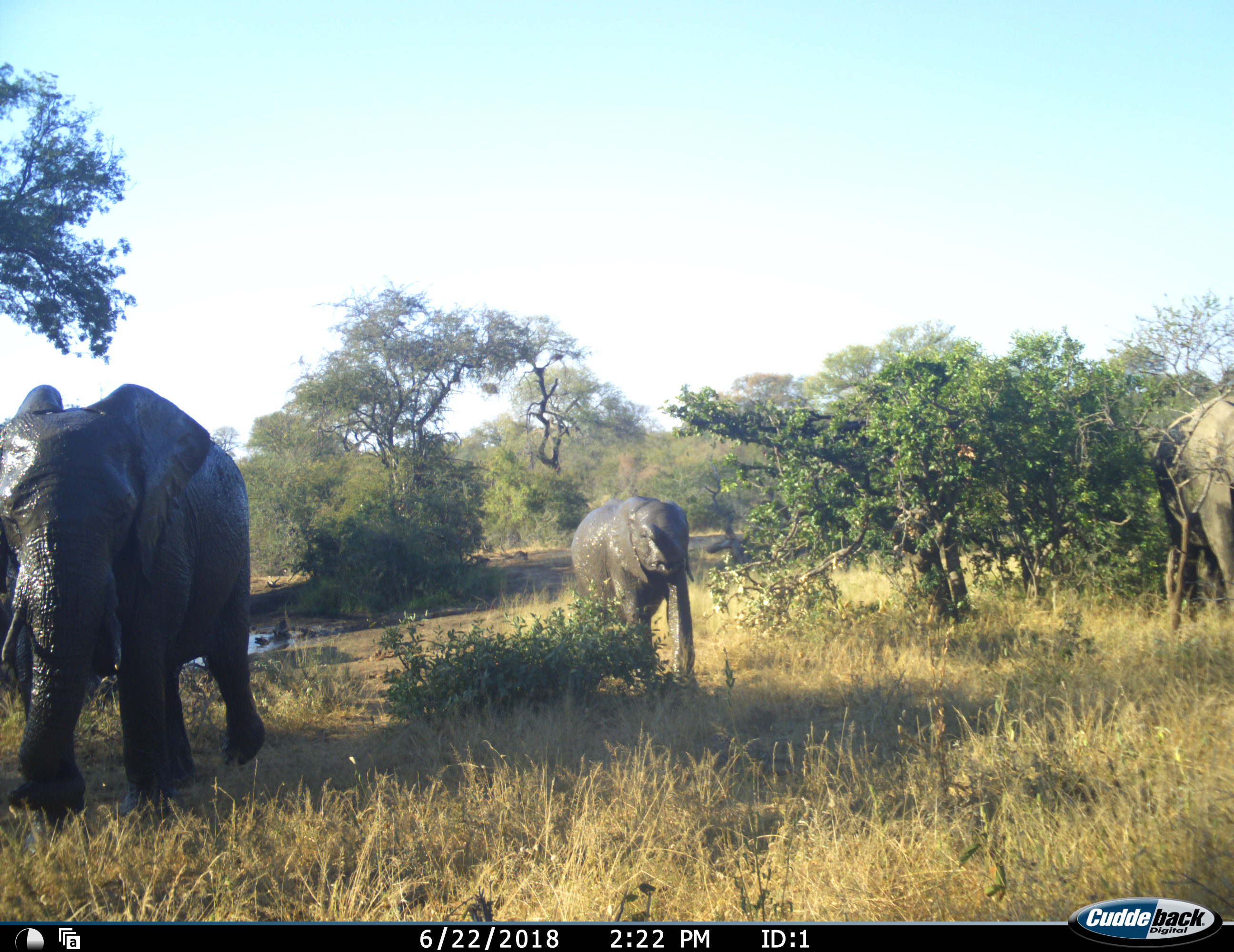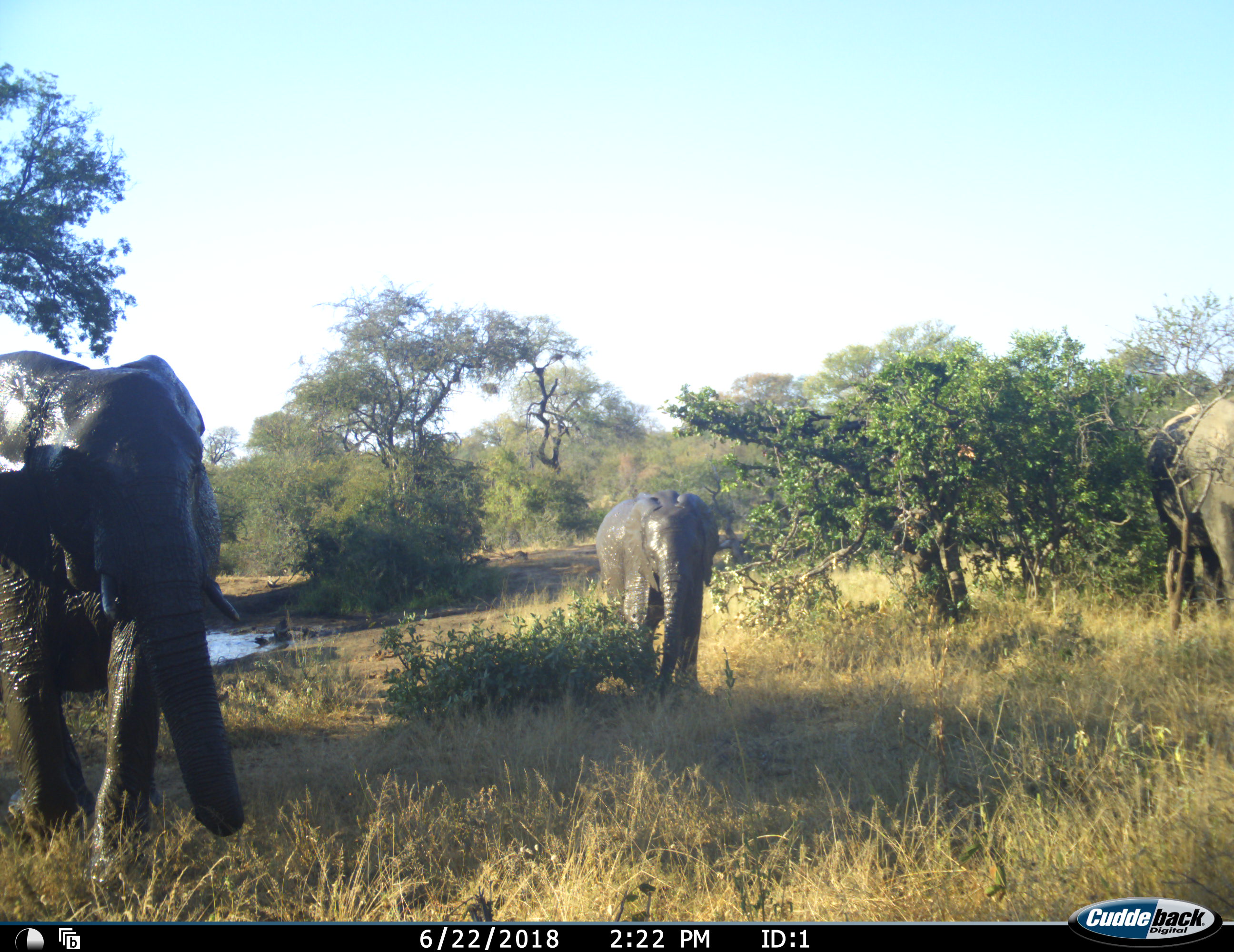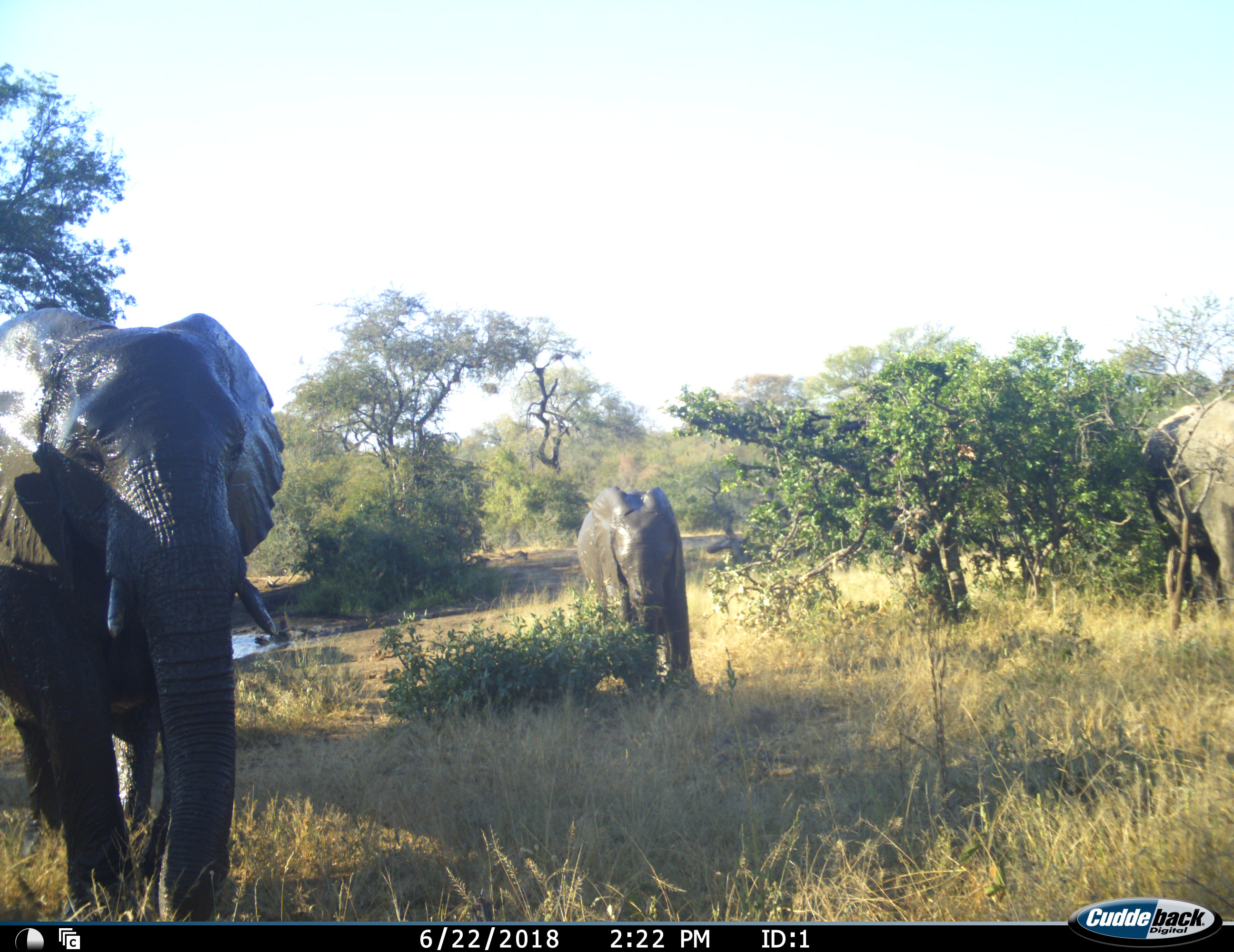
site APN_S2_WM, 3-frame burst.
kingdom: Animalia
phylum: Chordata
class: Mammalia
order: Proboscidea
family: Elephantidae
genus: Loxodonta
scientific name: Loxodonta africana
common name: african bush elephant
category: elephant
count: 3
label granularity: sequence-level